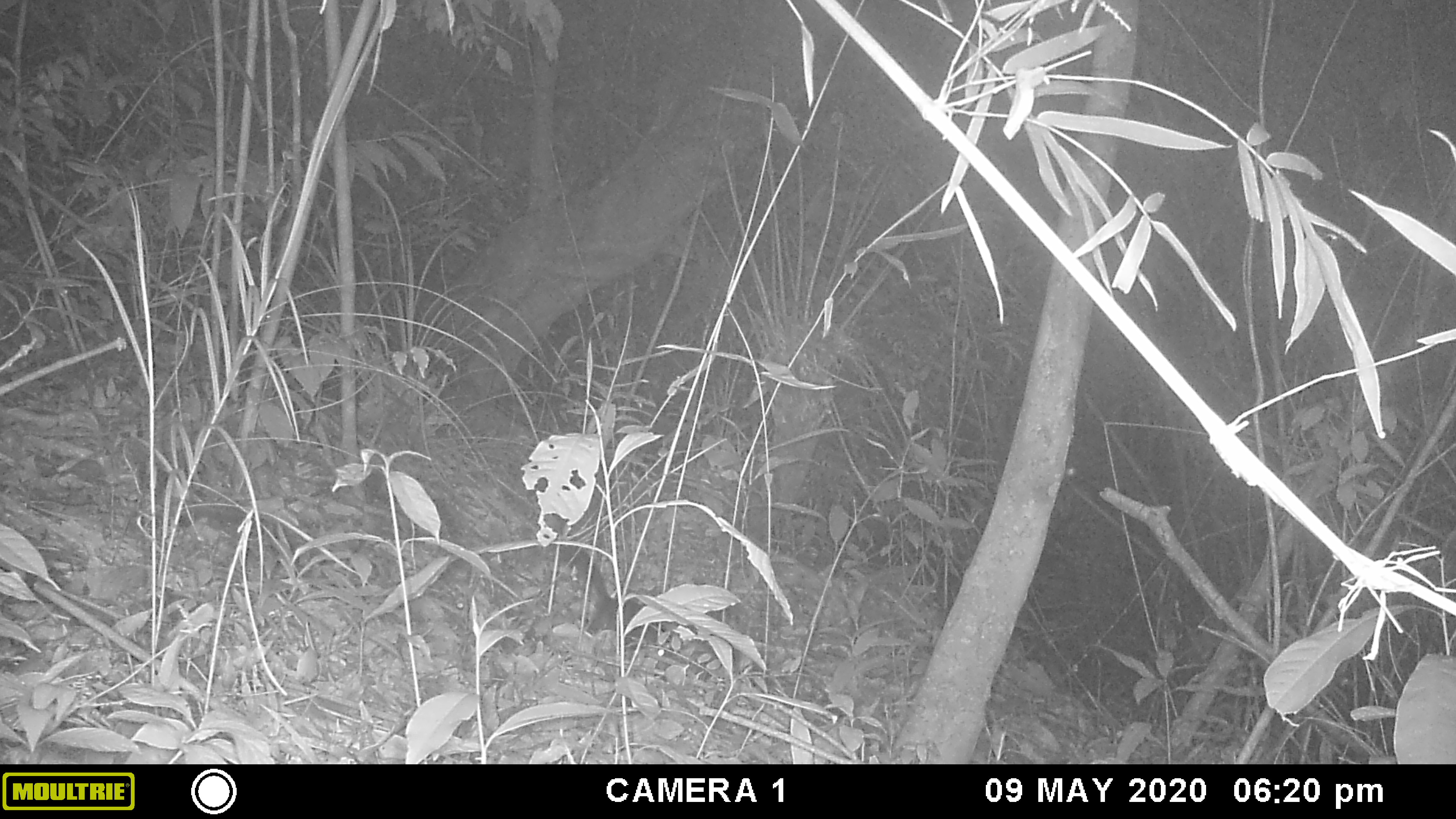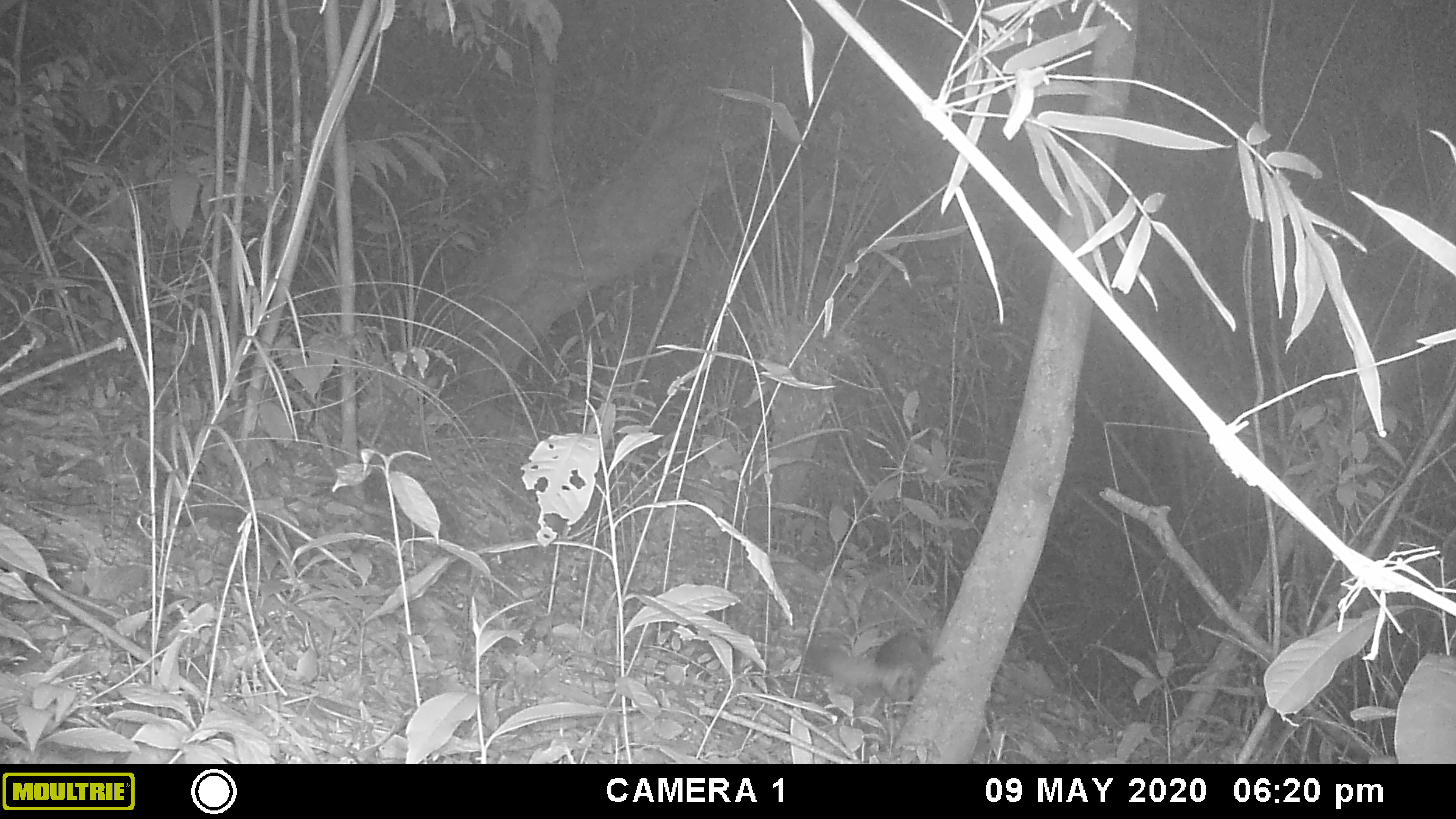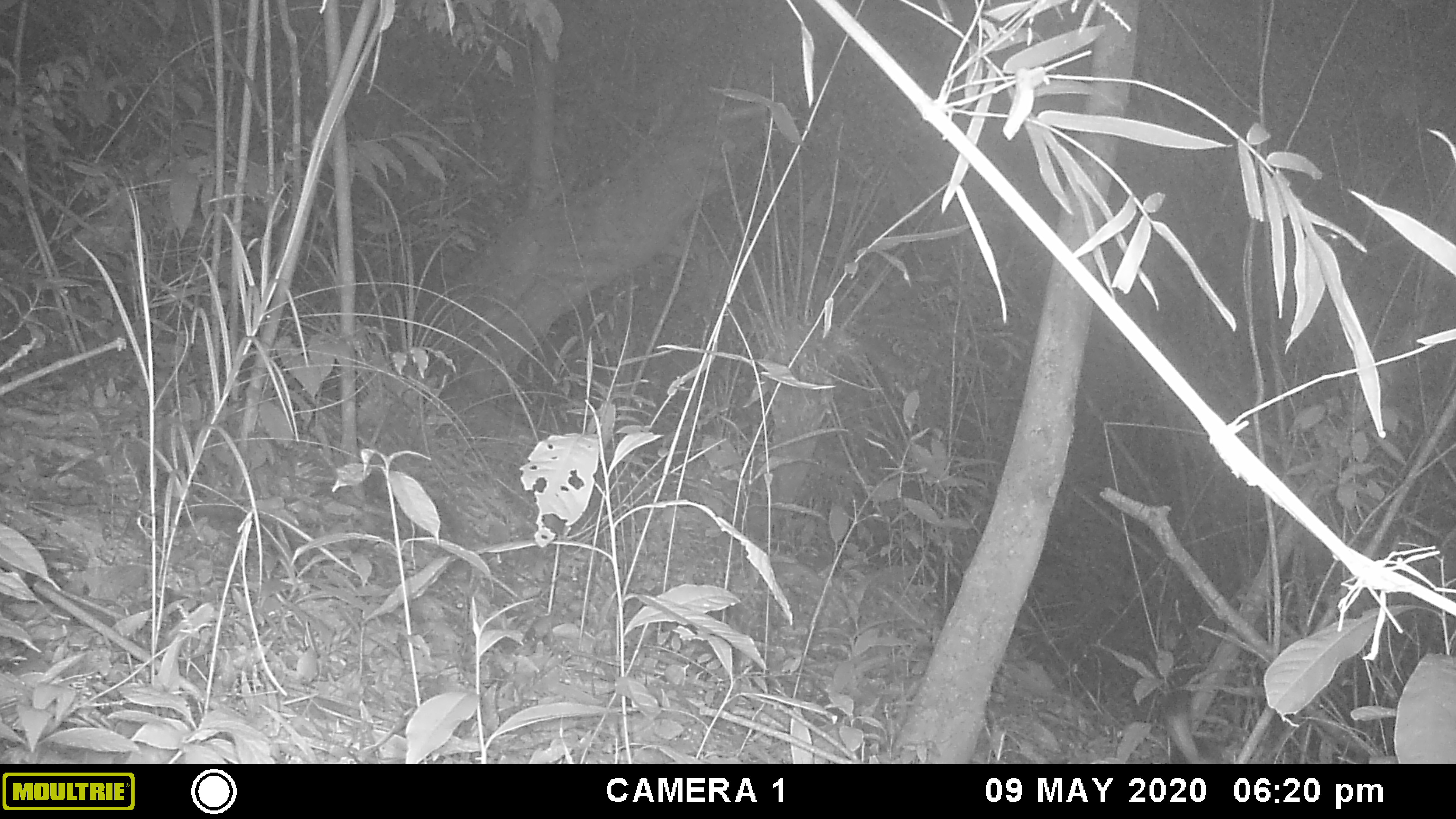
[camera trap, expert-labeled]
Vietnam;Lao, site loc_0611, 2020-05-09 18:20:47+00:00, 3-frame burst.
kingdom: Animalia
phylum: Chordata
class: Mammalia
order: Rodentia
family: Sciuridae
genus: Sciurus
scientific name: Sciurus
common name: squirrel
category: unidentified squirrel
Unidentified squirrel (squirrel) (Sciurus). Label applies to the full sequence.